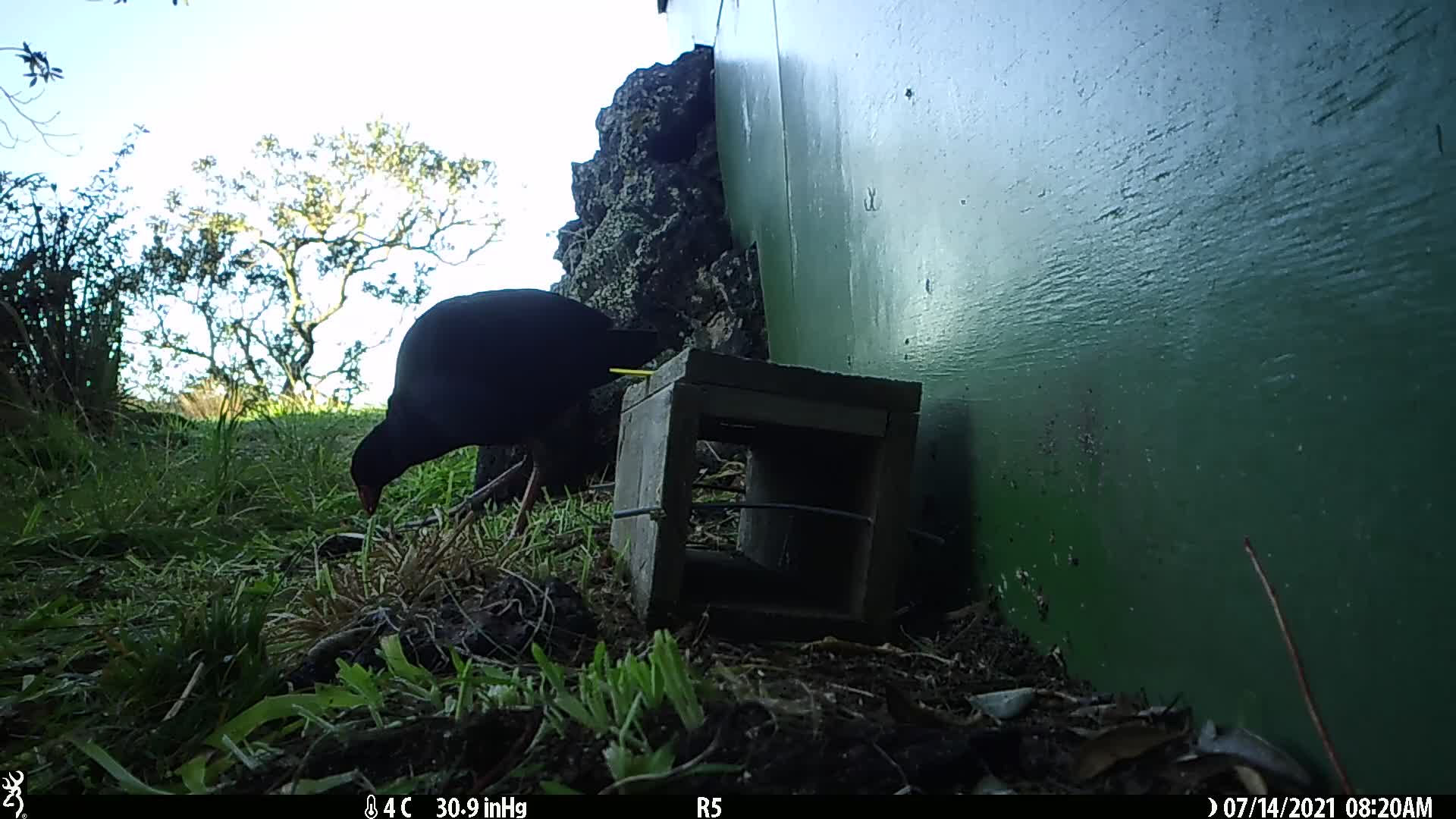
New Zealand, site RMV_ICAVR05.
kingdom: Animalia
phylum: Chordata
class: Aves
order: Gruiformes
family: Rallidae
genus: Porphyrio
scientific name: Porphyrio melanotus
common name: australasian swamphen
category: pukeko